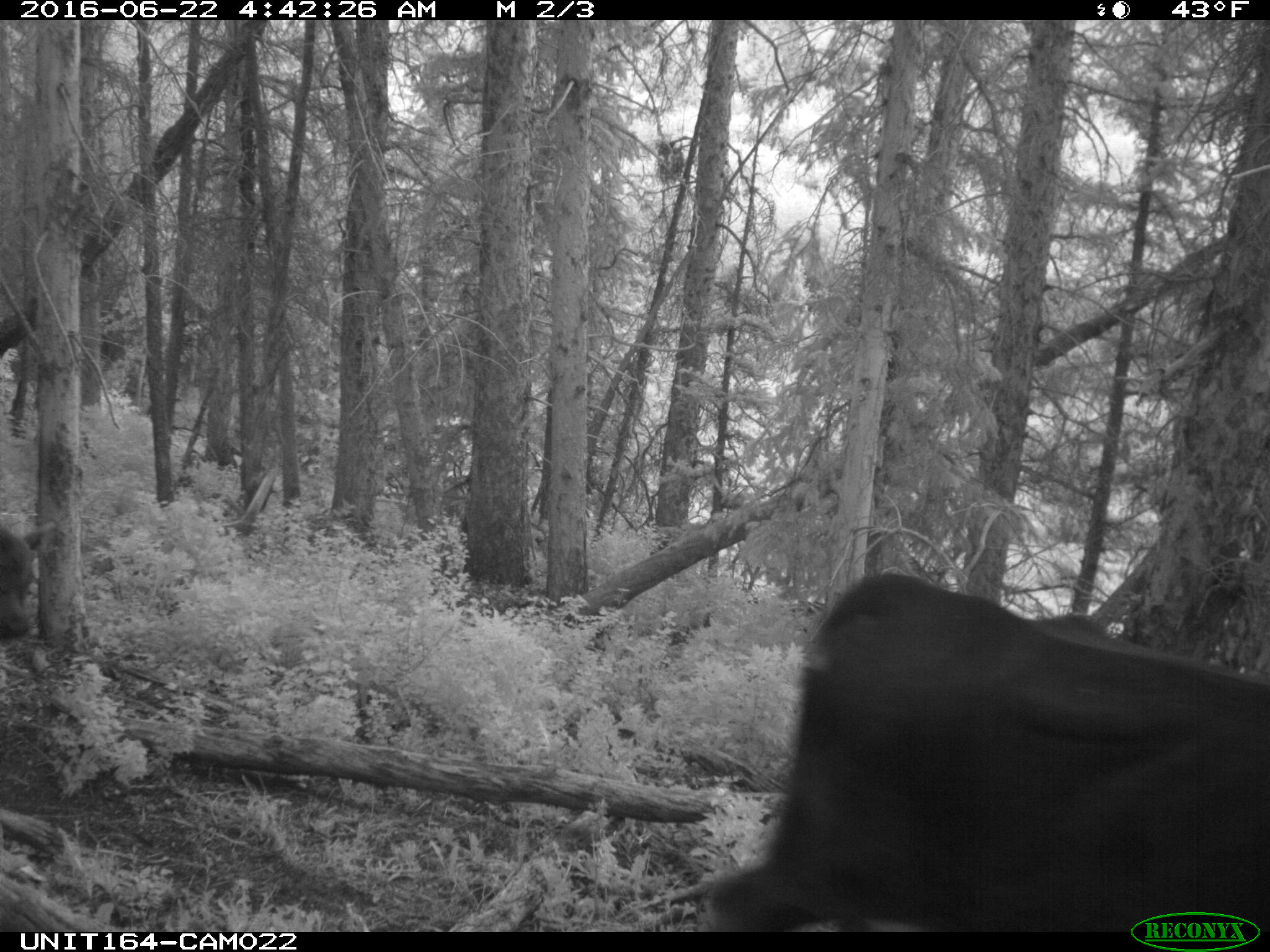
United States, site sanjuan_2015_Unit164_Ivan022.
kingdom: Animalia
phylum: Chordata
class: Mammalia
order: Artiodactyla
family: Bovidae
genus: Bos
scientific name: Bos taurus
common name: domestic cow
Bos taurus (domestic cow).